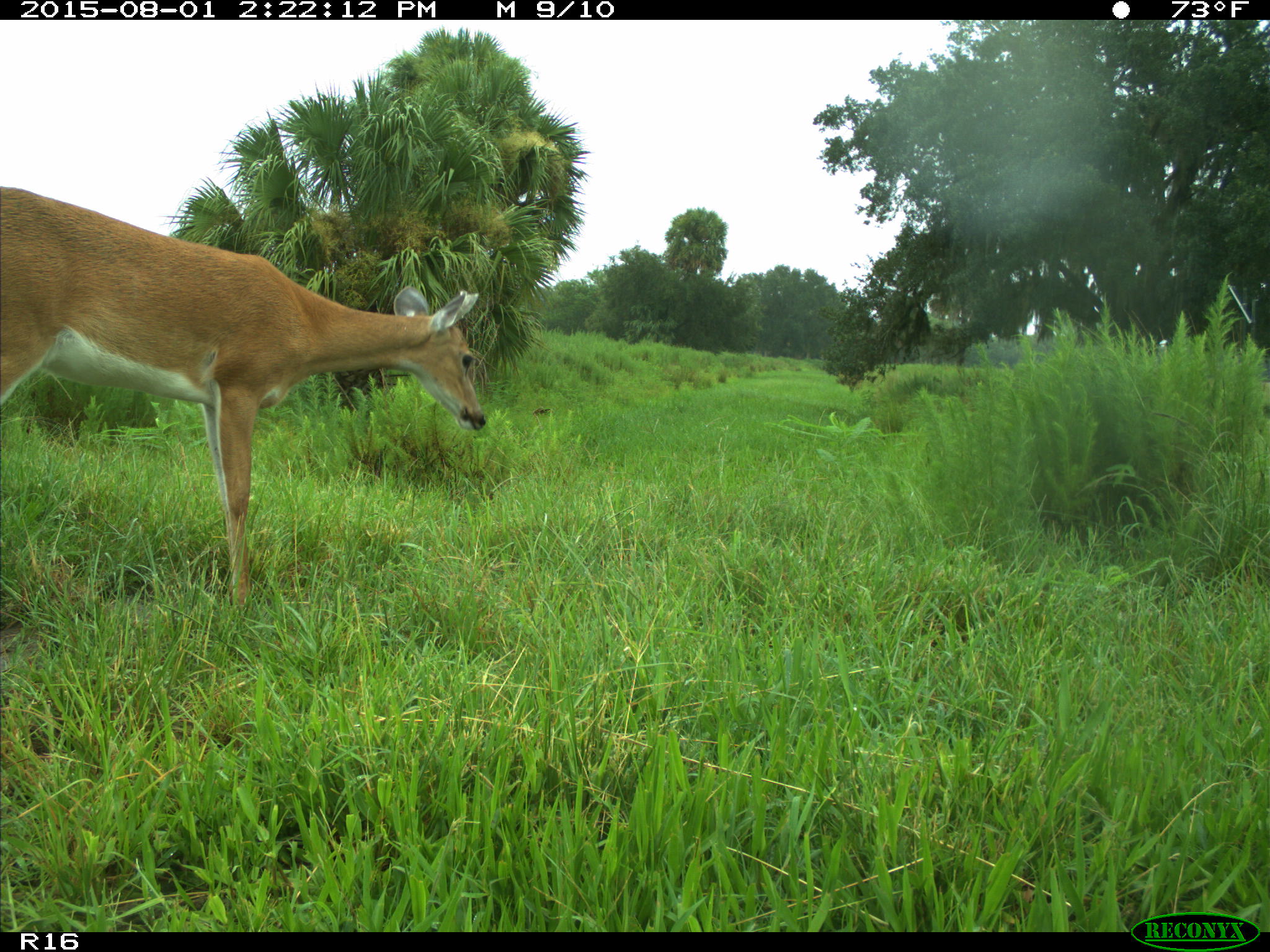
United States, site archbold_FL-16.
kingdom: Animalia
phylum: Chordata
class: Mammalia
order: Artiodactyla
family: Cervidae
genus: Odocoileus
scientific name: Odocoileus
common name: deer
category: unidentified deer